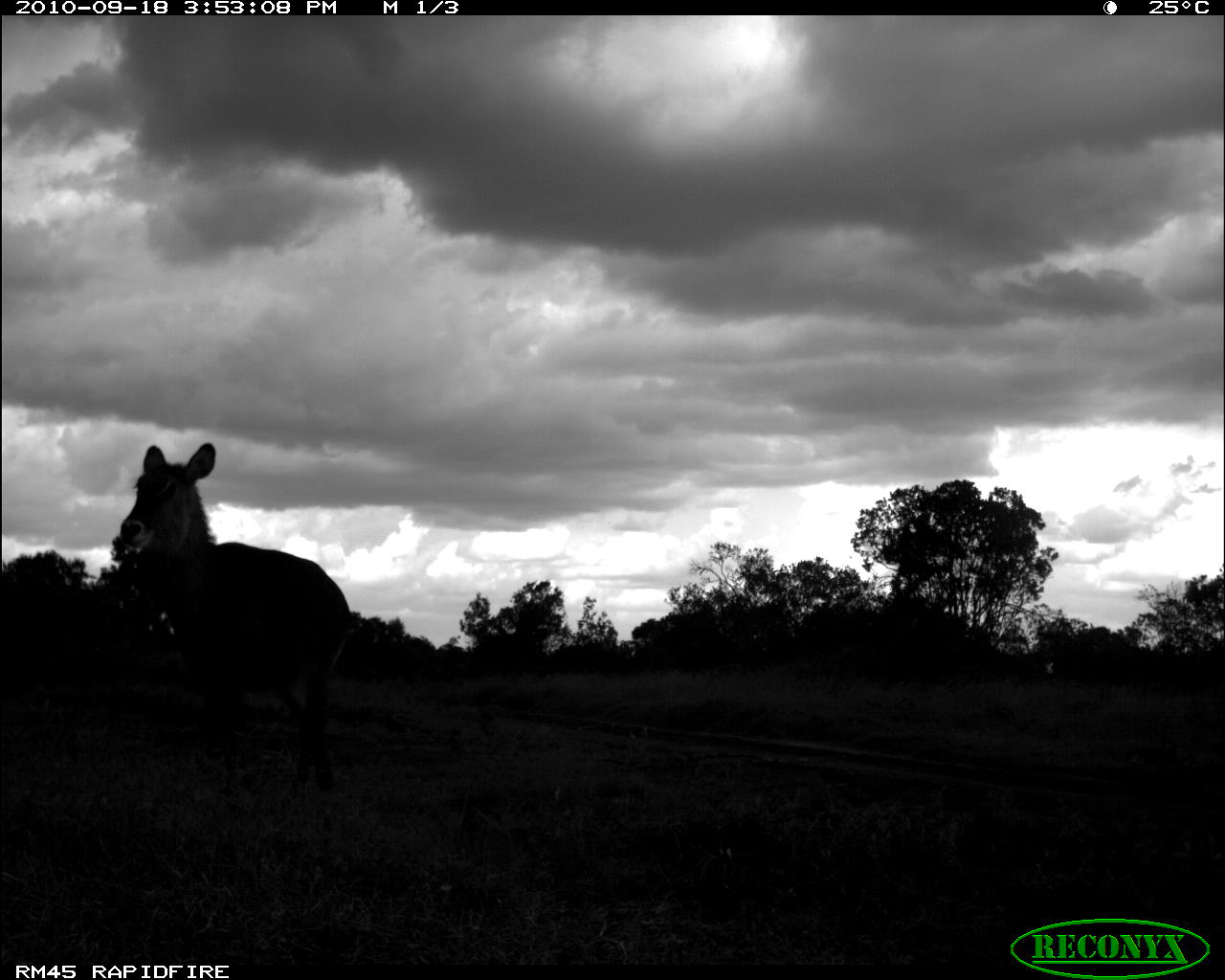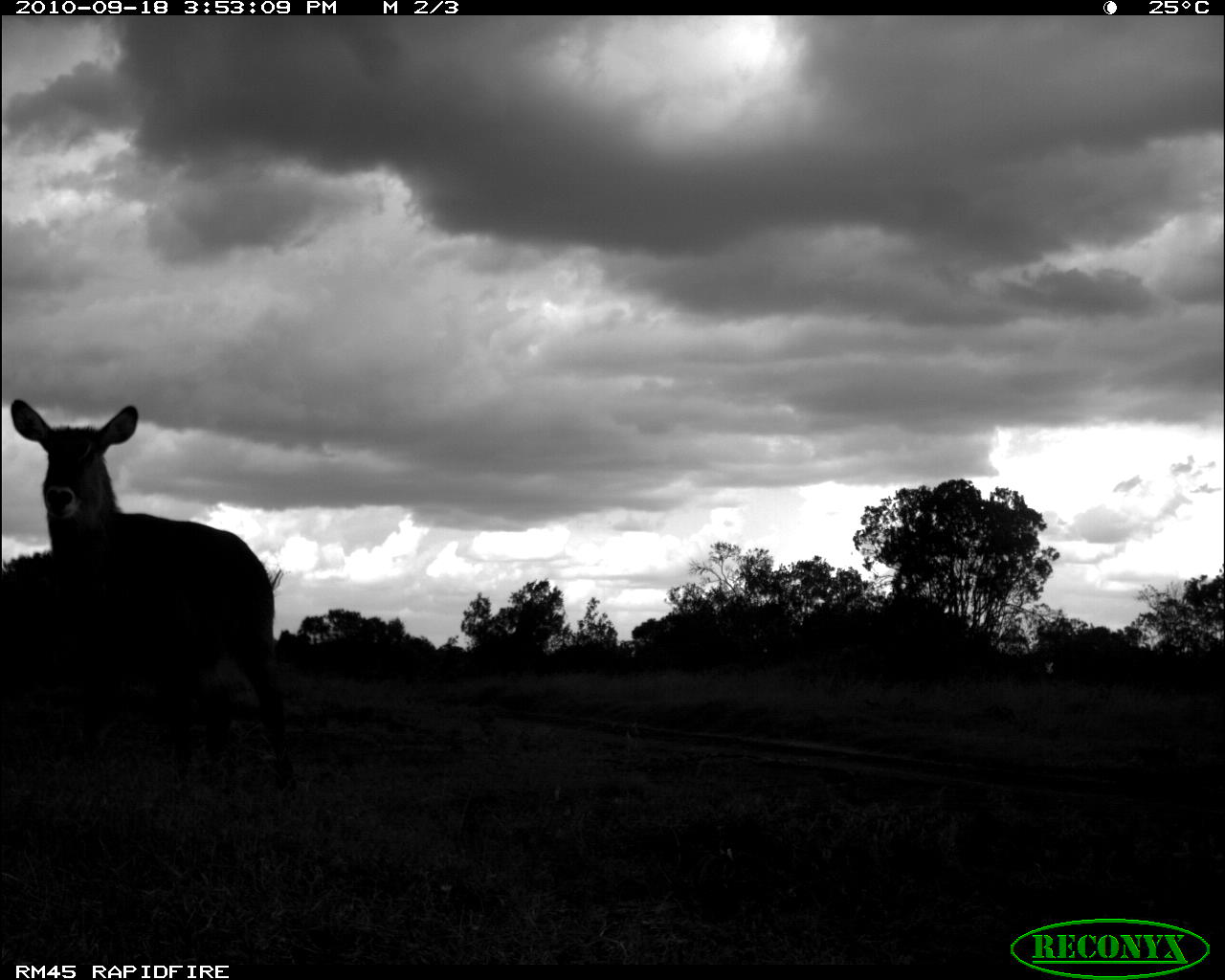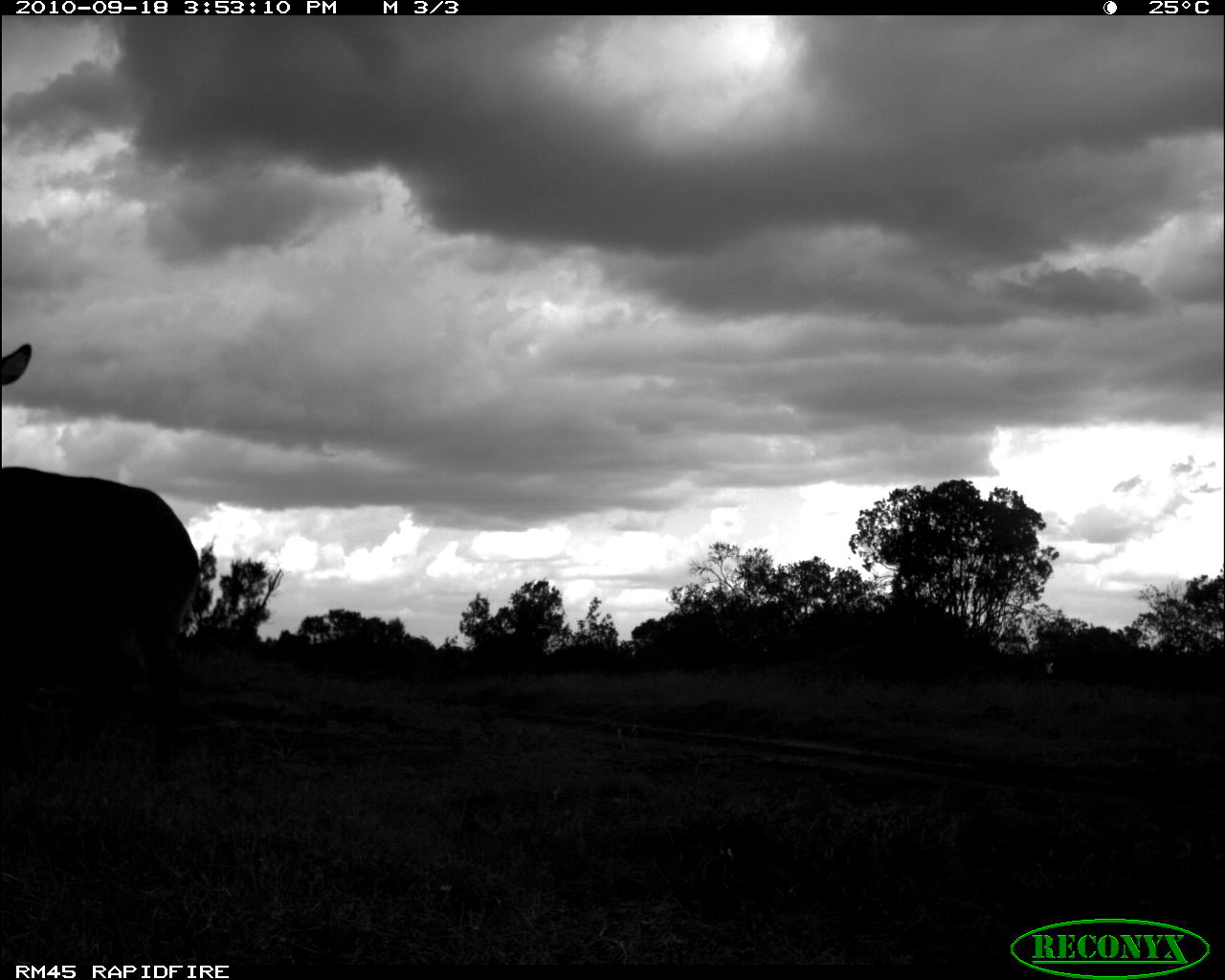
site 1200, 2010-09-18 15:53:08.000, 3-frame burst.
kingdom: Animalia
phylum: Chordata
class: Mammalia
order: Artiodactyla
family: Bovidae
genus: Kobus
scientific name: Kobus ellipsiprymnus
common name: waterbuck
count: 1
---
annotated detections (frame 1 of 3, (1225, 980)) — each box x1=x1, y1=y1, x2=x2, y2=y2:
kobus ellipsiprymnus: x1=117, y1=442, x2=354, y2=803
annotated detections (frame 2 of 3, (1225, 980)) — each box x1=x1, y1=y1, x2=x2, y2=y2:
kobus ellipsiprymnus: x1=9, y1=399, x2=297, y2=790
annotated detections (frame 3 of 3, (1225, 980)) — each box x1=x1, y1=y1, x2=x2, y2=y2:
kobus ellipsiprymnus: x1=0, y1=339, x2=201, y2=775